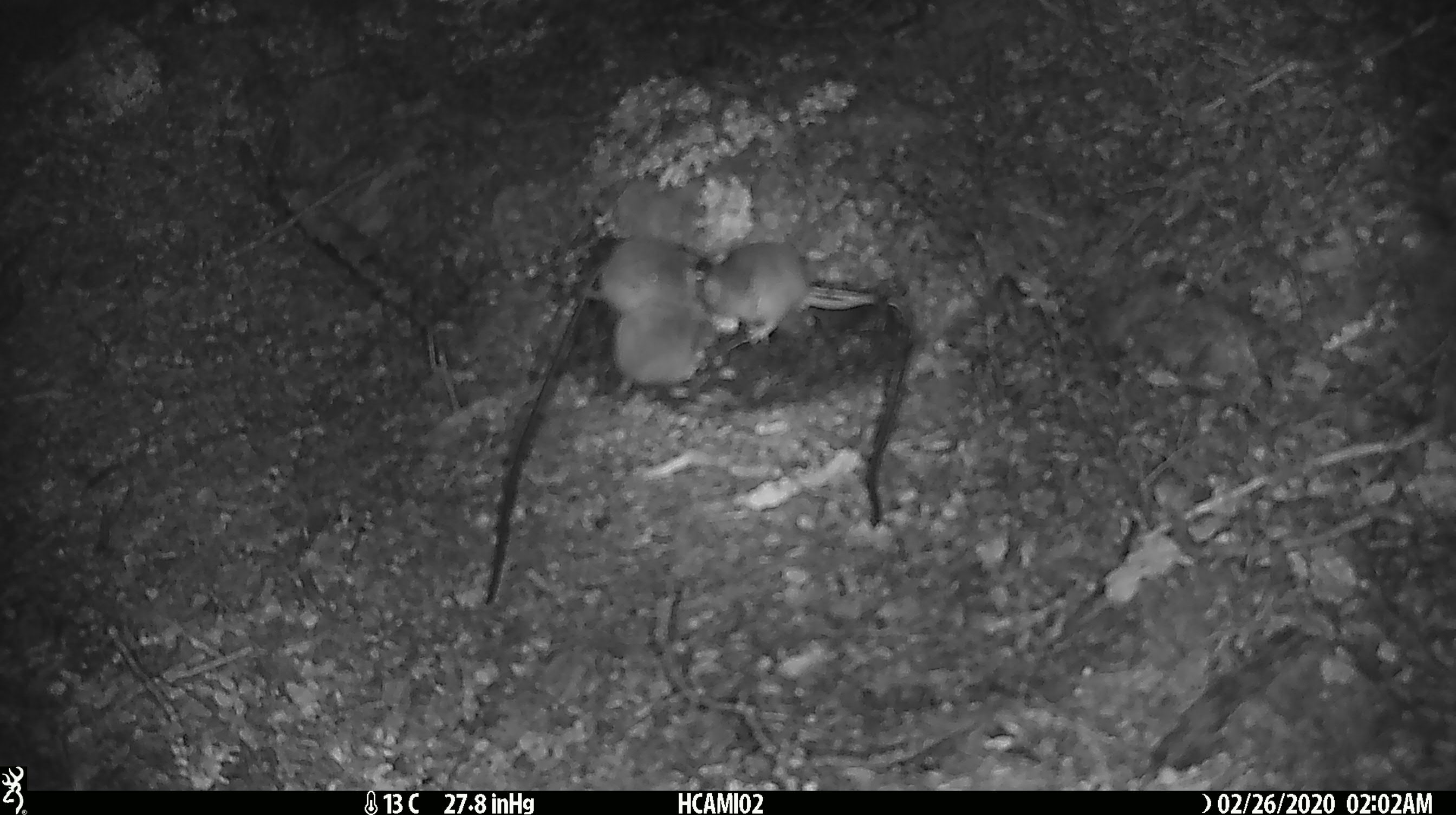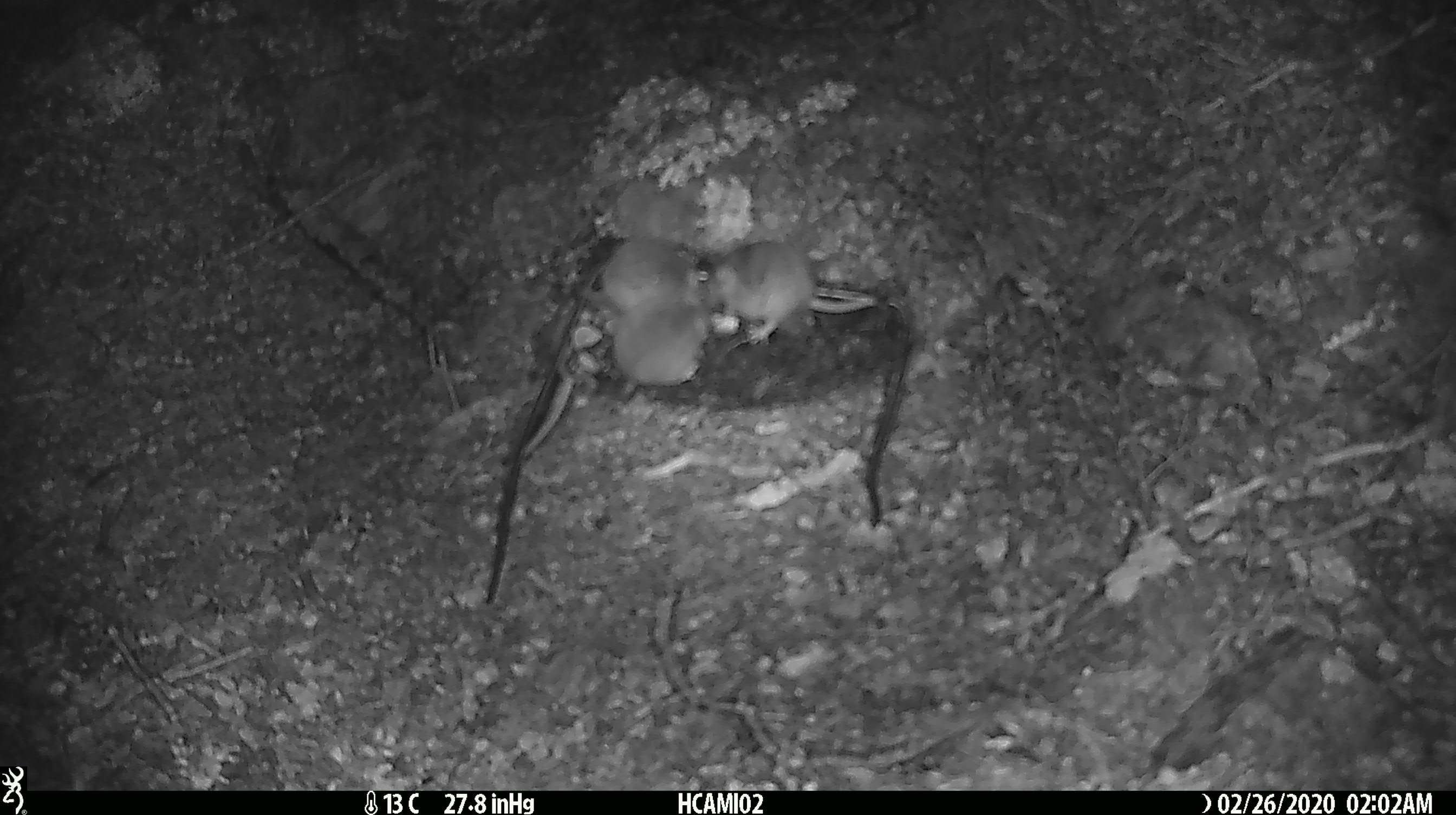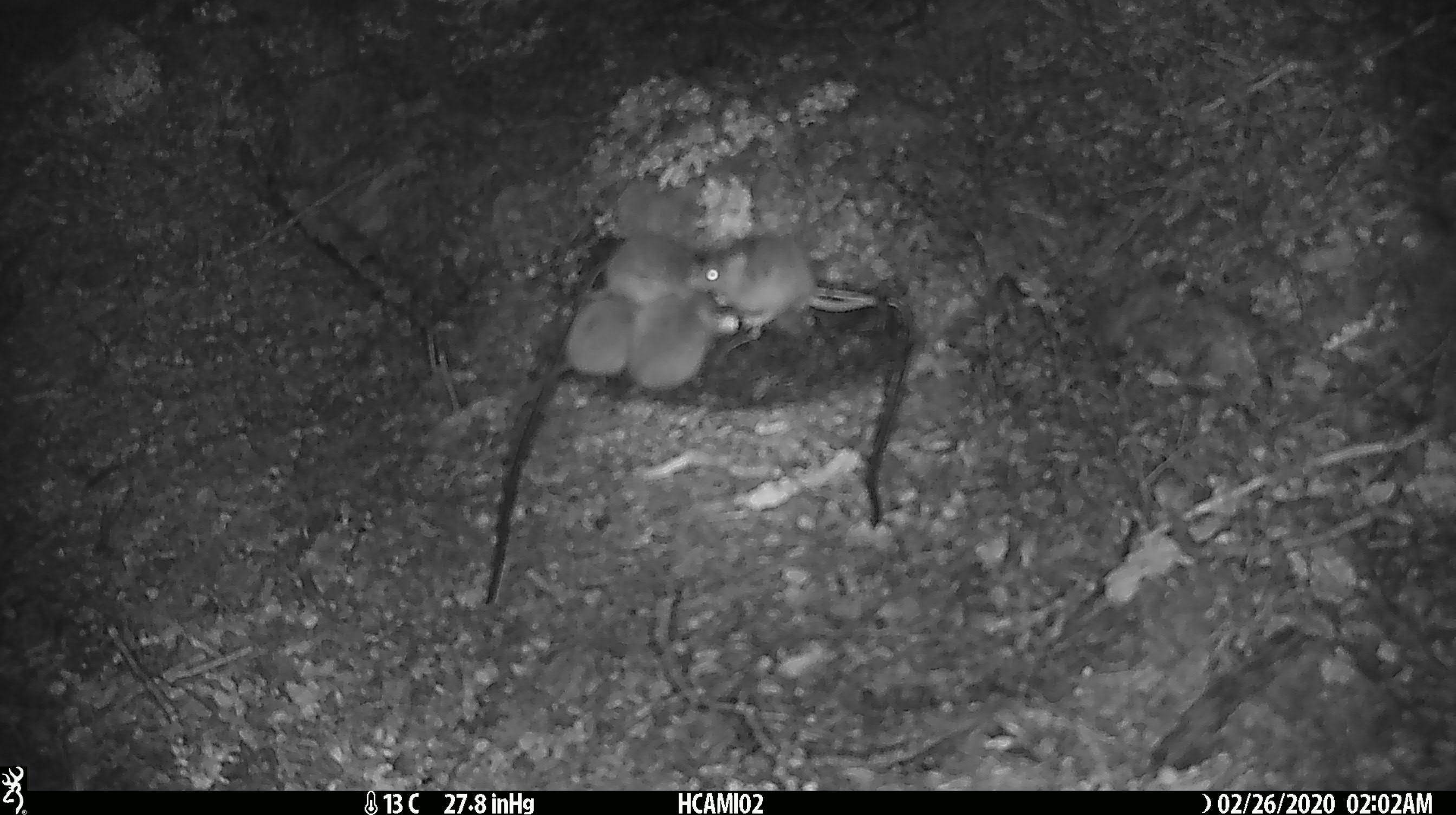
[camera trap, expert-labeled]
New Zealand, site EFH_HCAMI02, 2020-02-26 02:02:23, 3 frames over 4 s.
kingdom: Animalia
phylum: Chordata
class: Mammalia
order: Rodentia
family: Muridae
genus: Mus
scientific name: Mus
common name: mouse